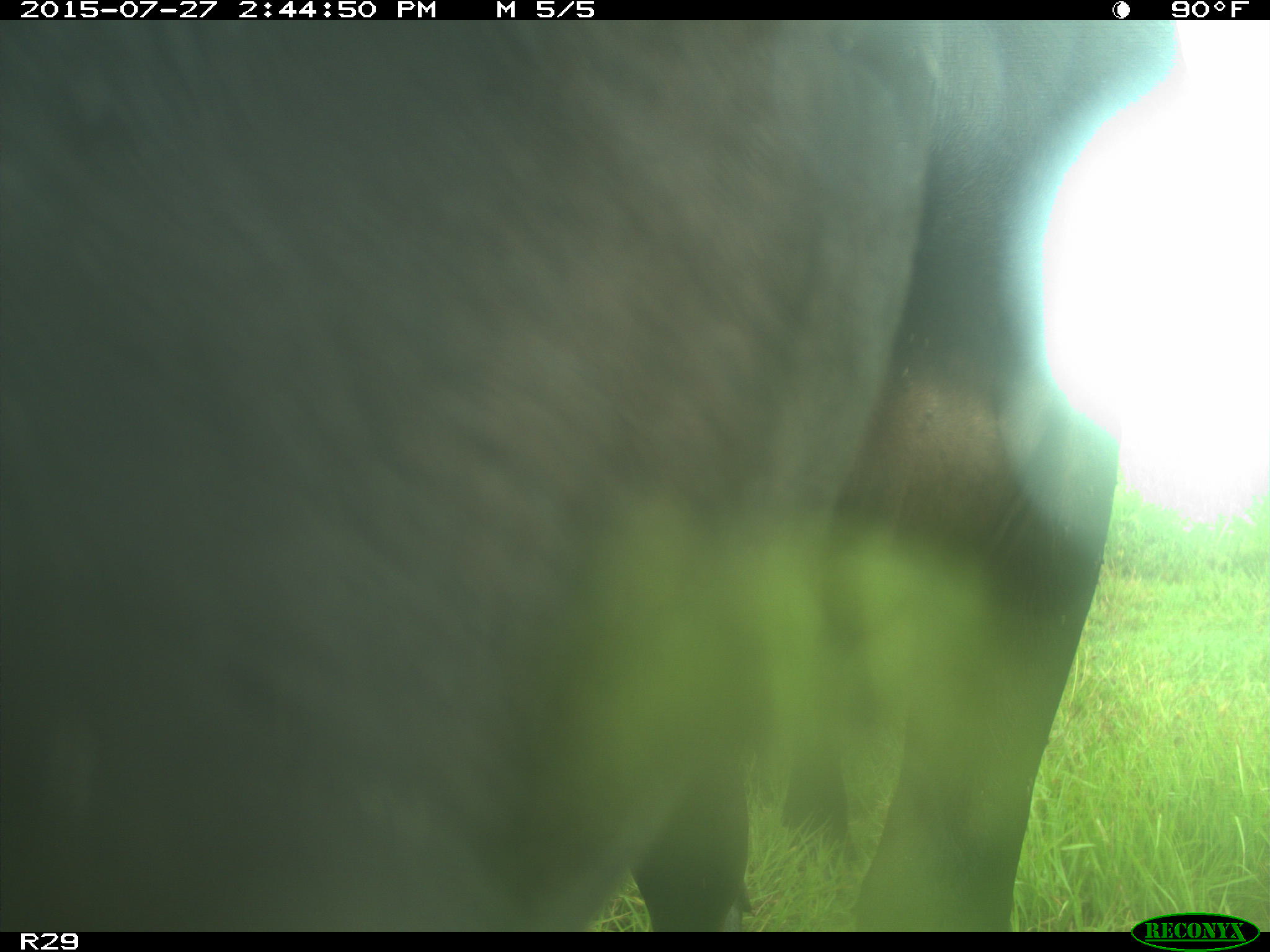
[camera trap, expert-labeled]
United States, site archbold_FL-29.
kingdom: Animalia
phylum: Chordata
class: Mammalia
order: Artiodactyla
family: Bovidae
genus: Bos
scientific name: Bos taurus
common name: domestic cow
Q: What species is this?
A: Bos taurus (domestic cow).